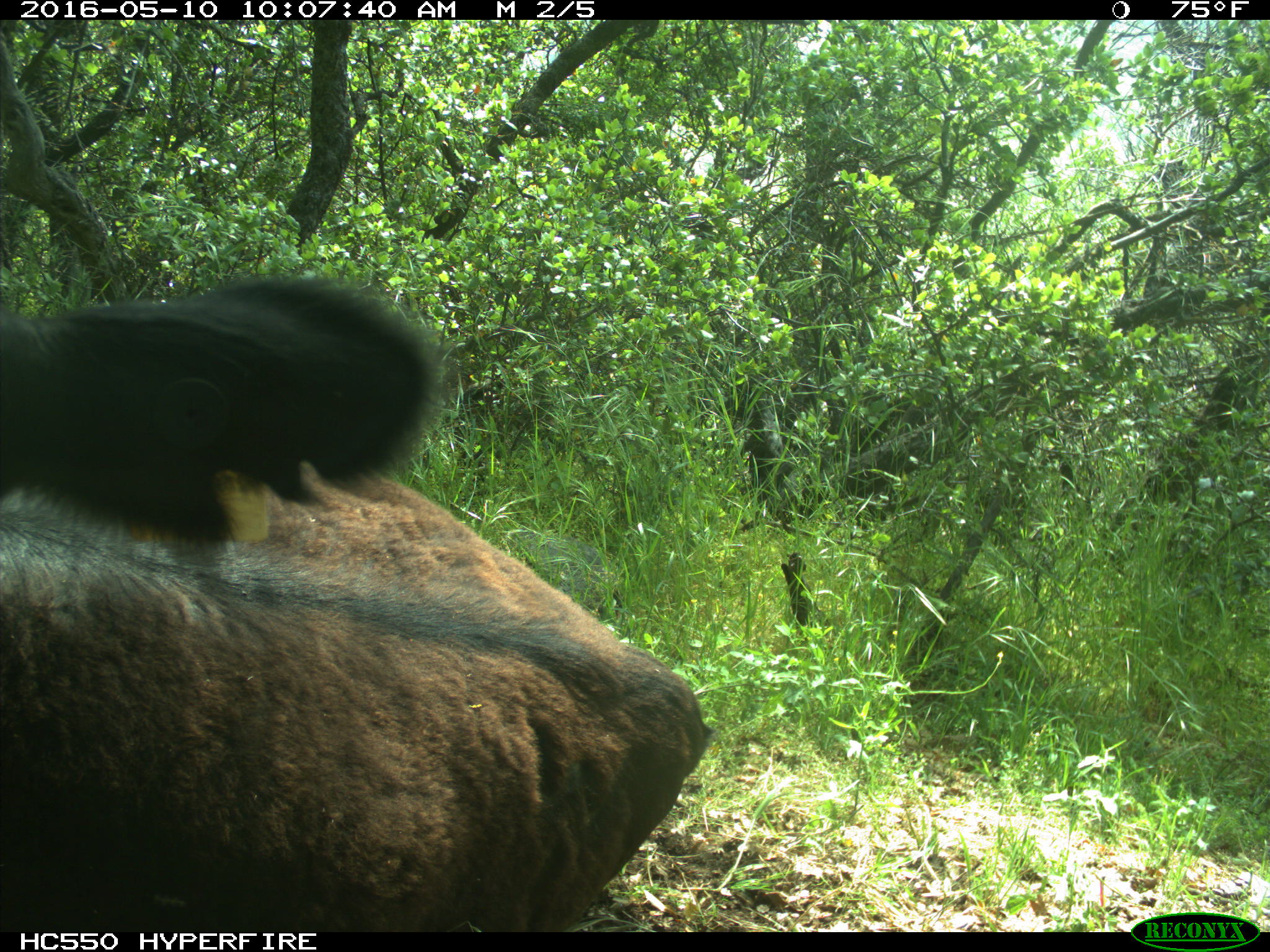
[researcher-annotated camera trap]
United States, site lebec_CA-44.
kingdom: Animalia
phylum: Chordata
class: Mammalia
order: Artiodactyla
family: Bovidae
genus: Bos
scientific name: Bos taurus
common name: domestic cow